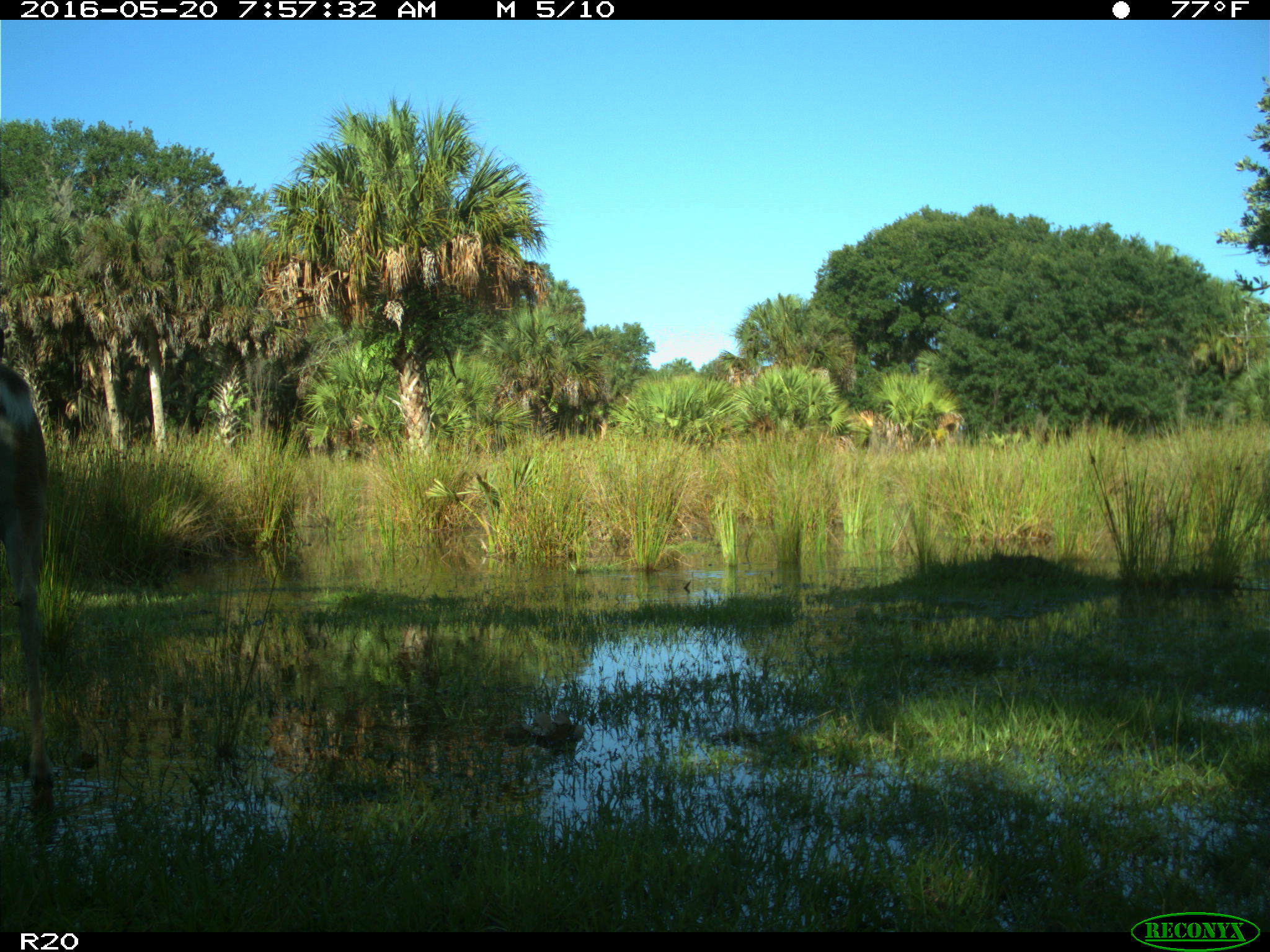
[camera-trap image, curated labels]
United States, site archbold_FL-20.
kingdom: Animalia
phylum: Chordata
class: Mammalia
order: Artiodactyla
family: Cervidae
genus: Odocoileus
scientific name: Odocoileus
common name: deer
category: unidentified deer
Unidentified deer (deer) (Odocoileus).